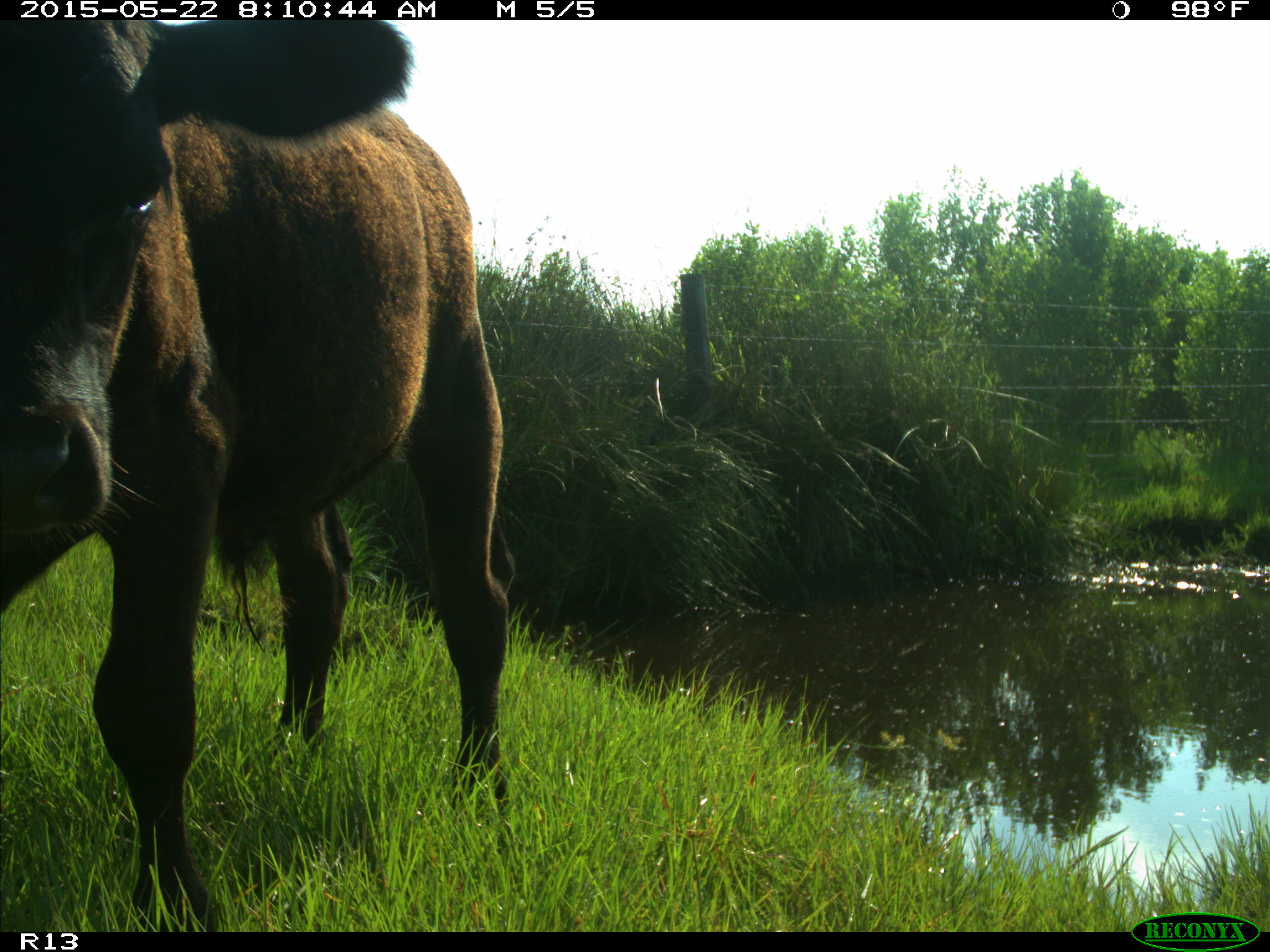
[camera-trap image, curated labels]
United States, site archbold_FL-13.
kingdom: Animalia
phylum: Chordata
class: Mammalia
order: Artiodactyla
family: Bovidae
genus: Bos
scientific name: Bos taurus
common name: domestic cow